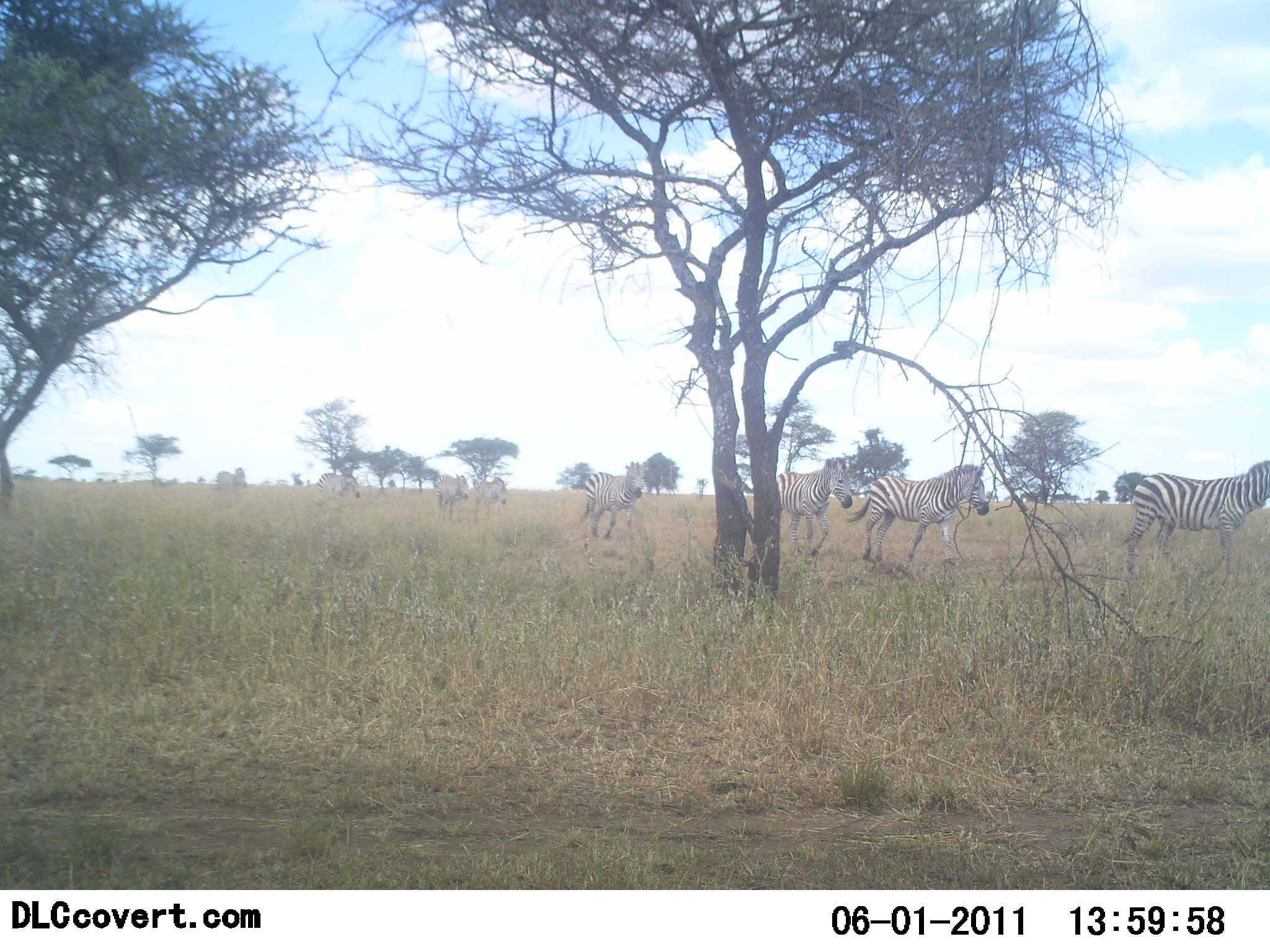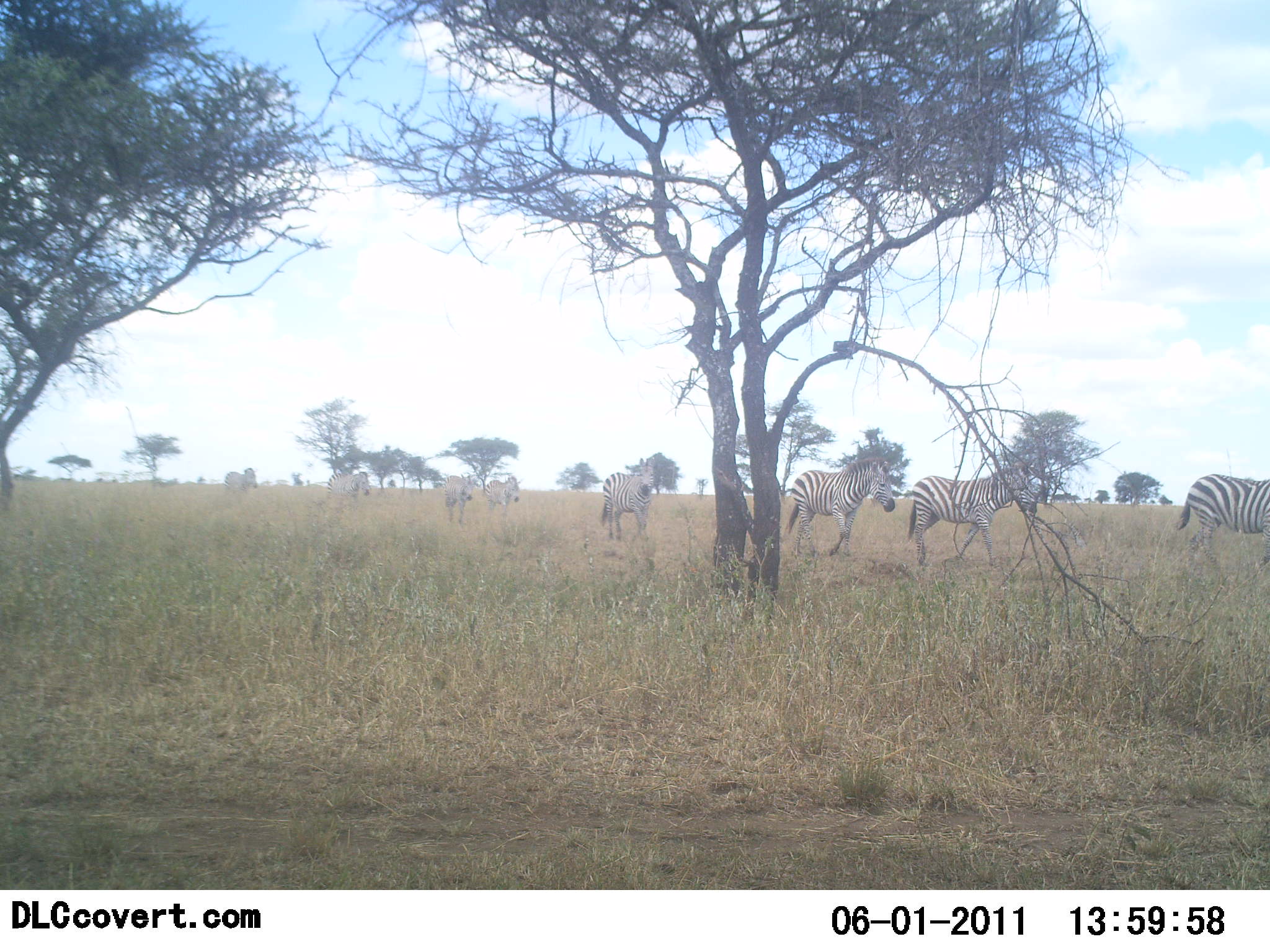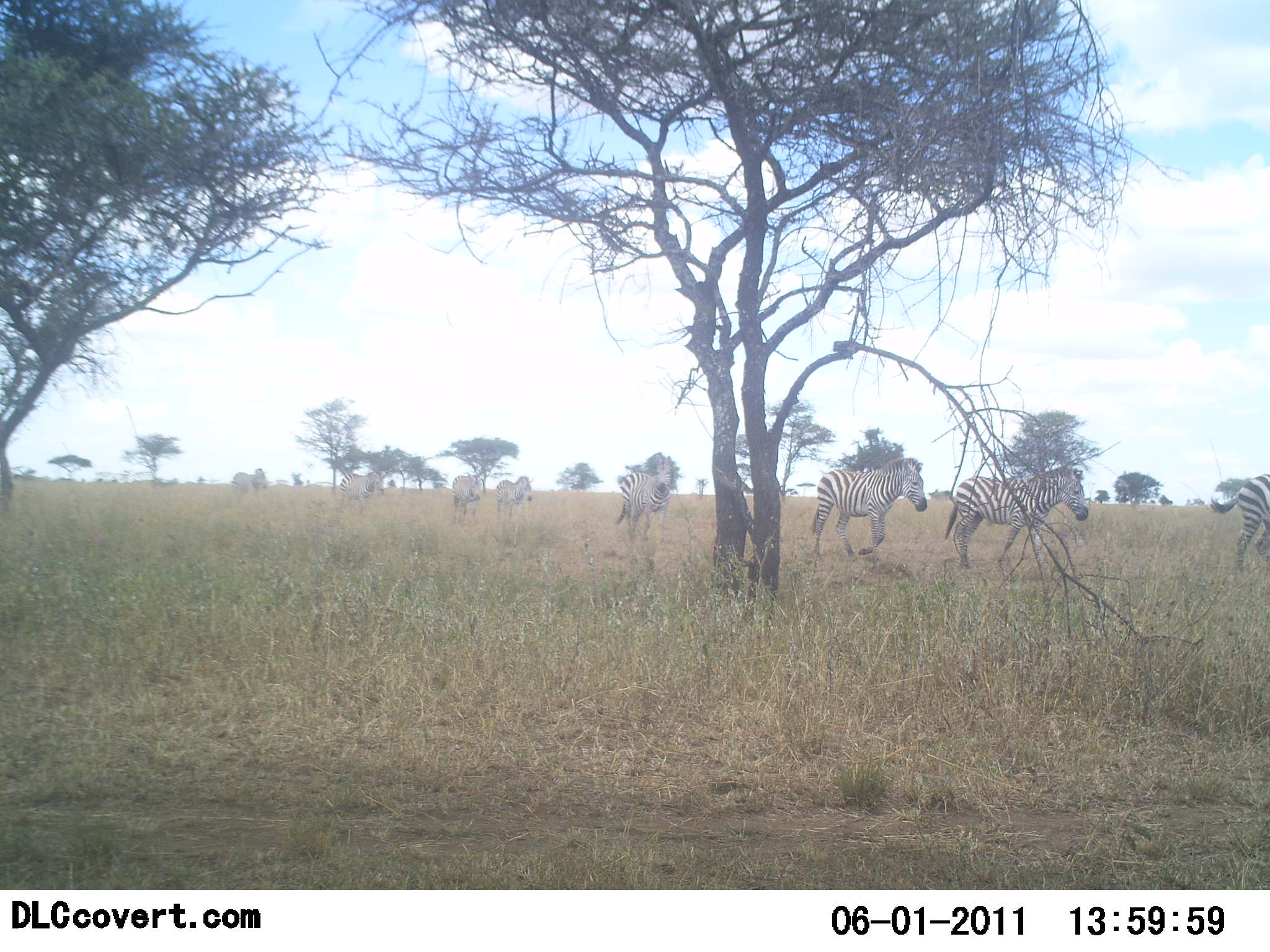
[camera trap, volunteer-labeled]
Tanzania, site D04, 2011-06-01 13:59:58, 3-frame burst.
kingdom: Animalia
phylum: Chordata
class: Mammalia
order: Perissodactyla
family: Equidae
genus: Equus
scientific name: Equus quagga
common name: plains zebra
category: zebra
Zebra (plains zebra) (Equus quagga), count 8. Behavior (volunteer vote fractions): standing 0%, resting 0%, moving 100%, interacting 0%. Young present (vote fraction): 10%. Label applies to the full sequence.